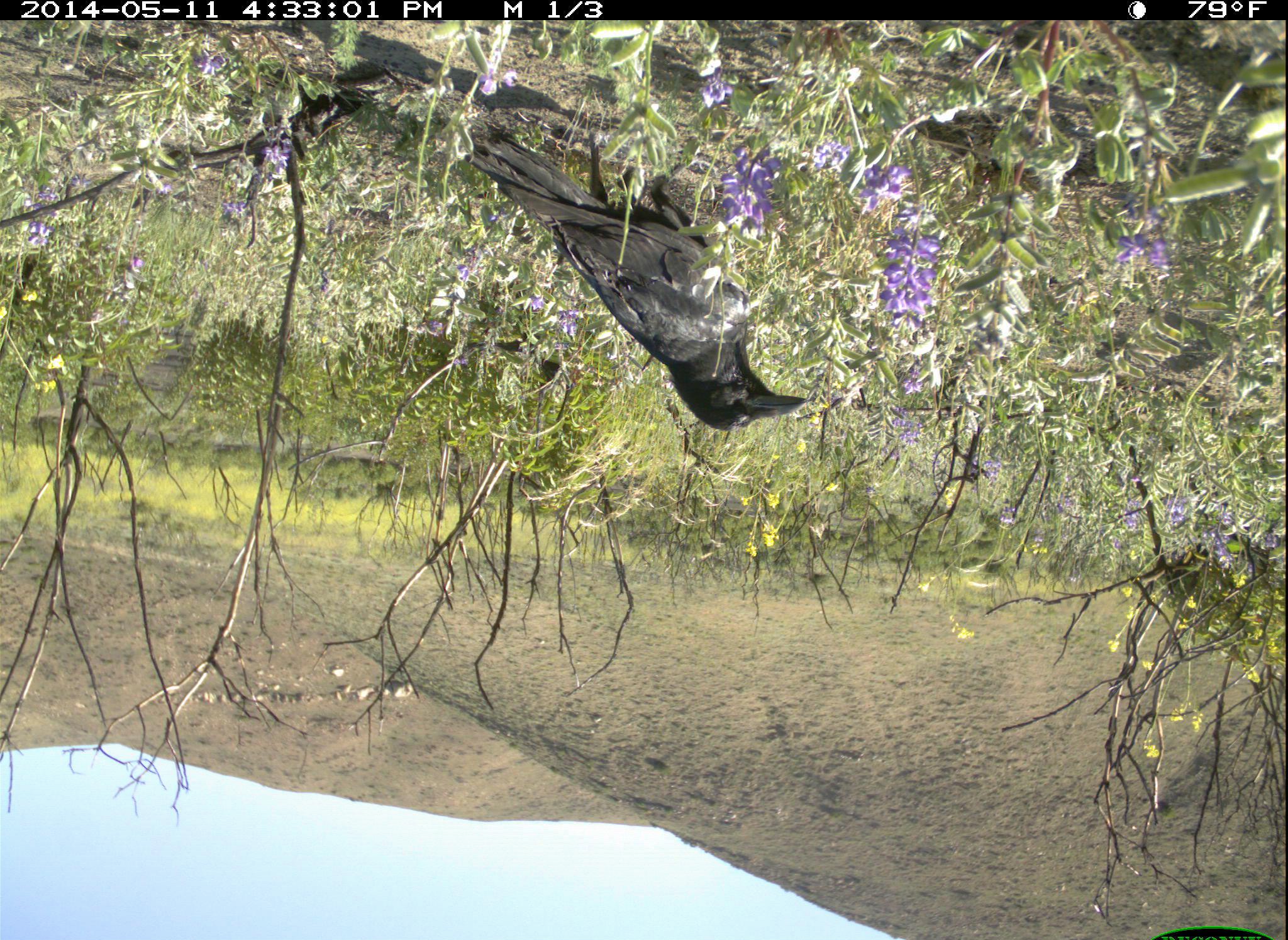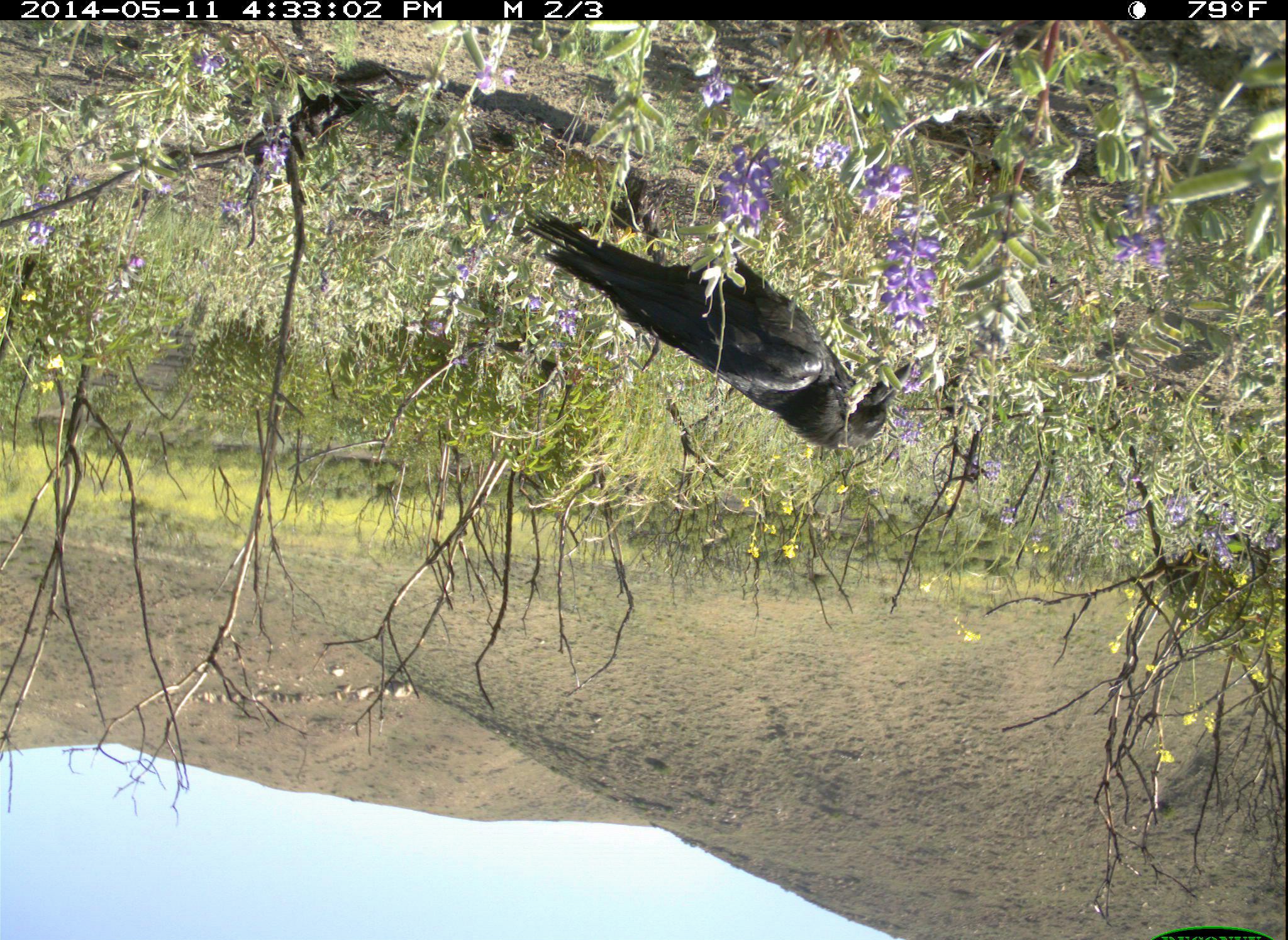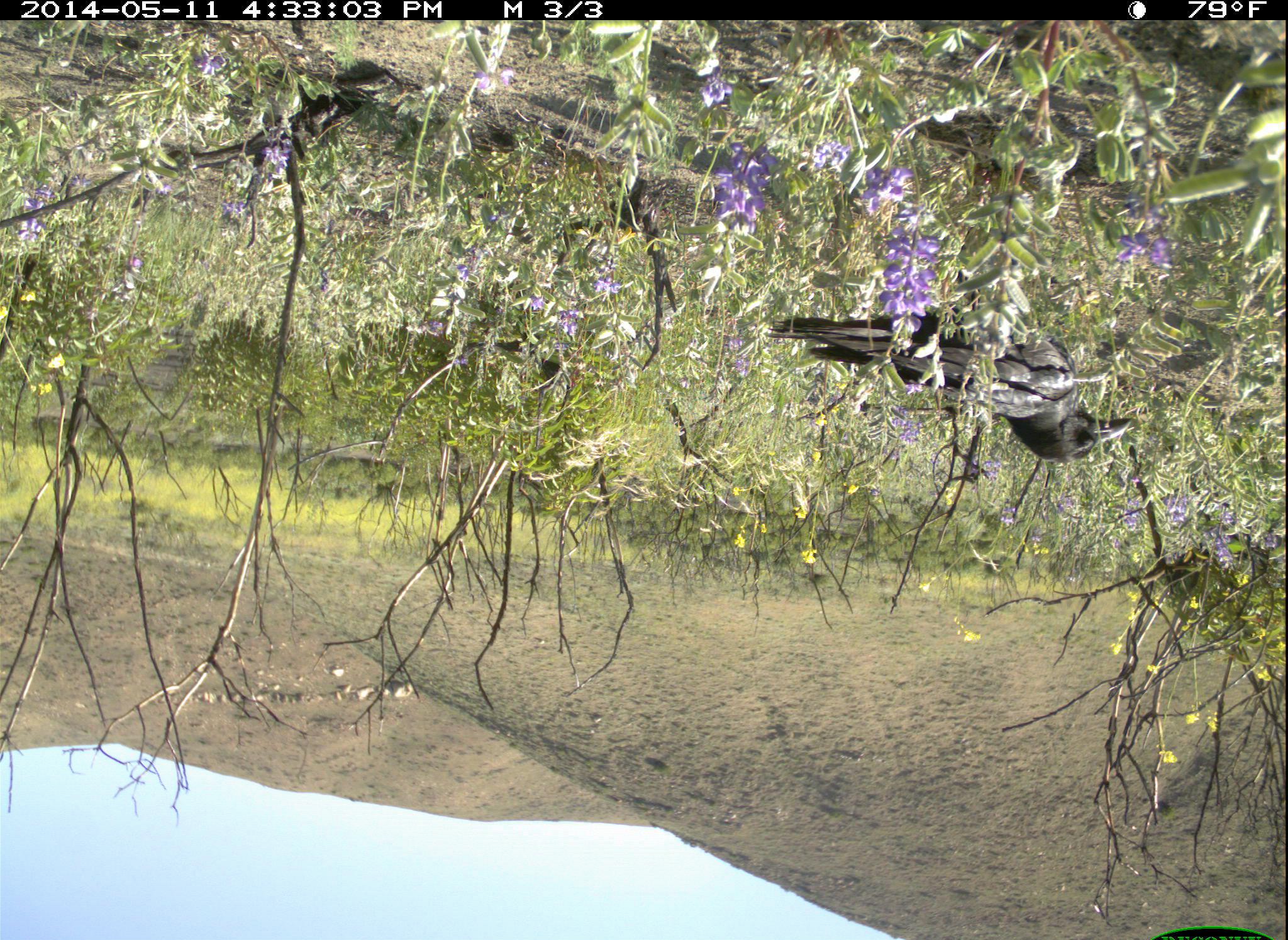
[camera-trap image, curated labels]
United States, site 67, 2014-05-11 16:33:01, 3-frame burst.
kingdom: Animalia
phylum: Chordata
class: Aves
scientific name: Aves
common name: bird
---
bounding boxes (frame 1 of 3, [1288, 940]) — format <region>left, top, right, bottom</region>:
bird: <region>463, 121, 813, 430</region>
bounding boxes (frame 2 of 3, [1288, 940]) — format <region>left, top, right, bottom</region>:
bird: <region>527, 195, 914, 457</region>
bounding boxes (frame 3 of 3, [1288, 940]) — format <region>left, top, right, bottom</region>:
bird: <region>765, 268, 1136, 467</region>